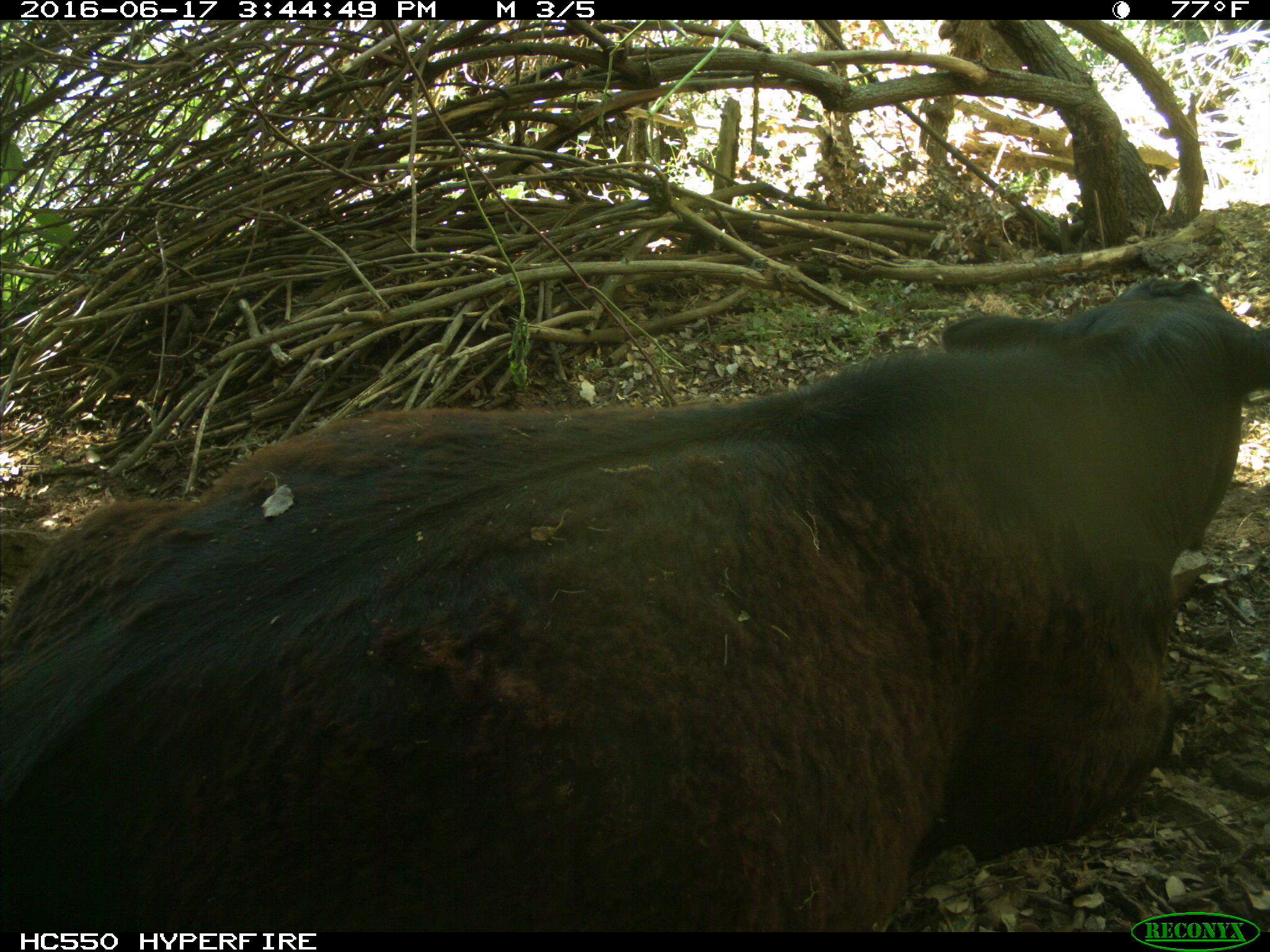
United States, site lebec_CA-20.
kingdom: Animalia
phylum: Chordata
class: Mammalia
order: Artiodactyla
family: Bovidae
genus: Bos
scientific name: Bos taurus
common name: domestic cow